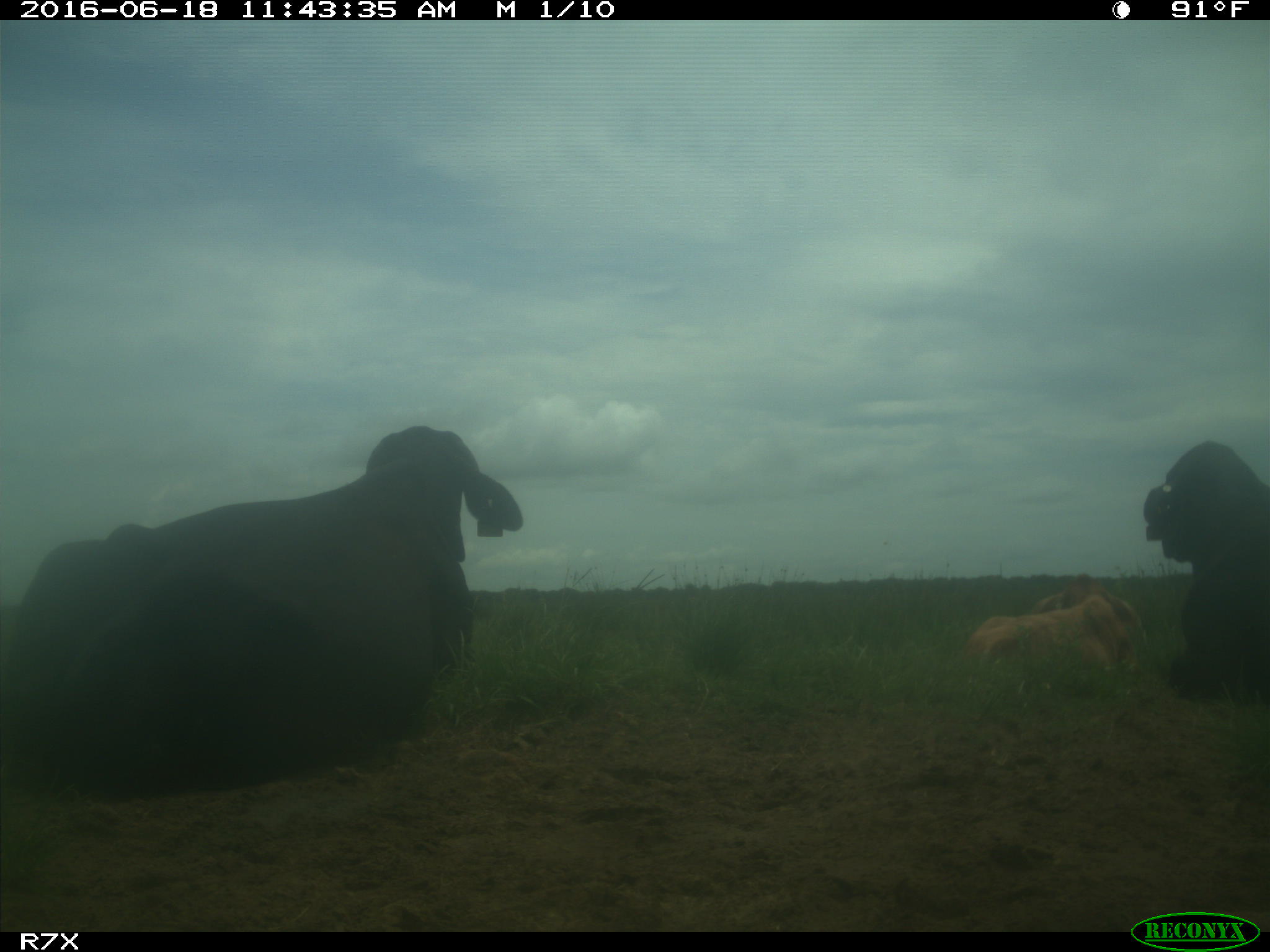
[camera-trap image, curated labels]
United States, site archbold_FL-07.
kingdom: Animalia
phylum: Chordata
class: Mammalia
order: Artiodactyla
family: Bovidae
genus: Bos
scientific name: Bos taurus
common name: domestic cow